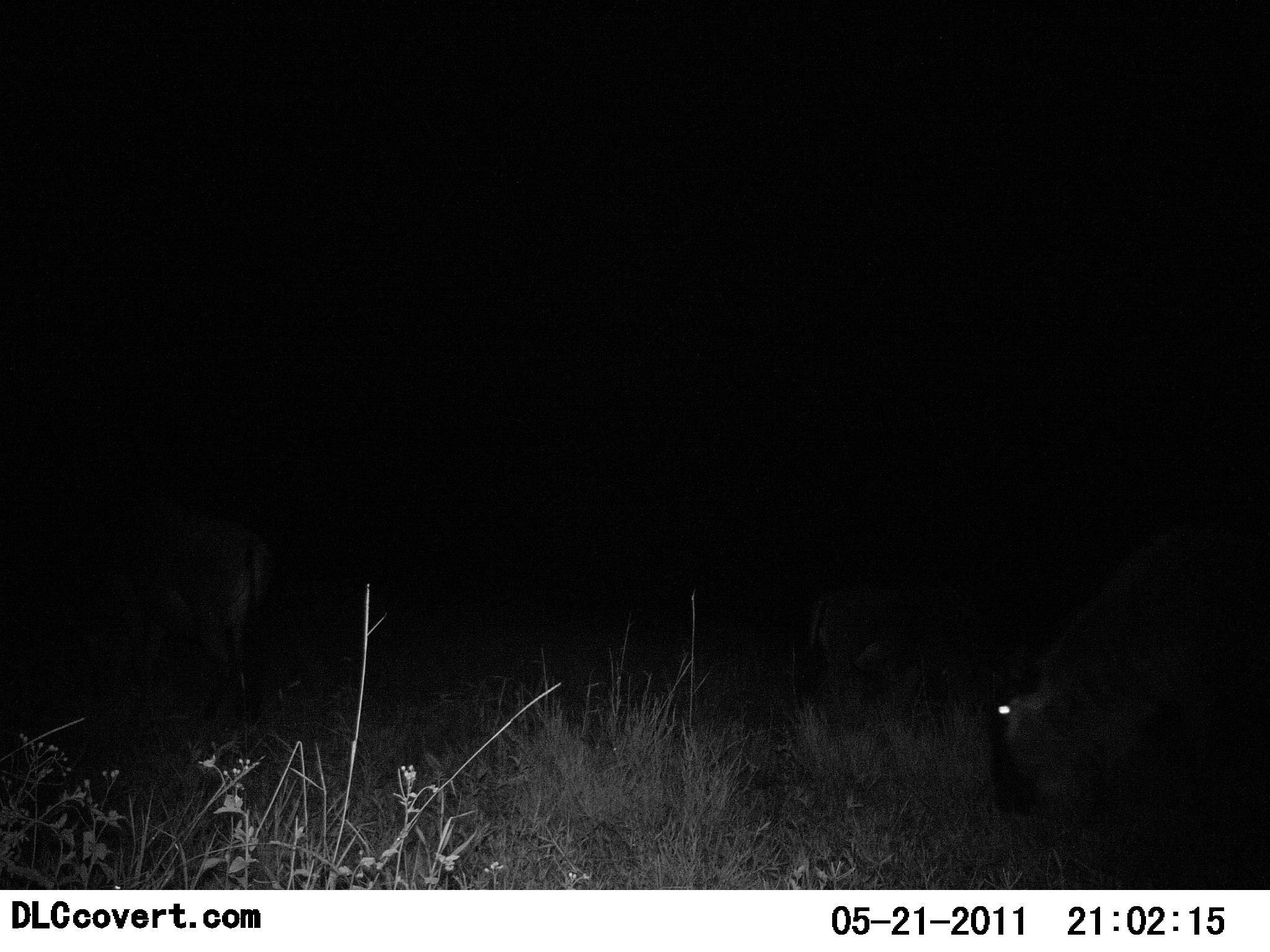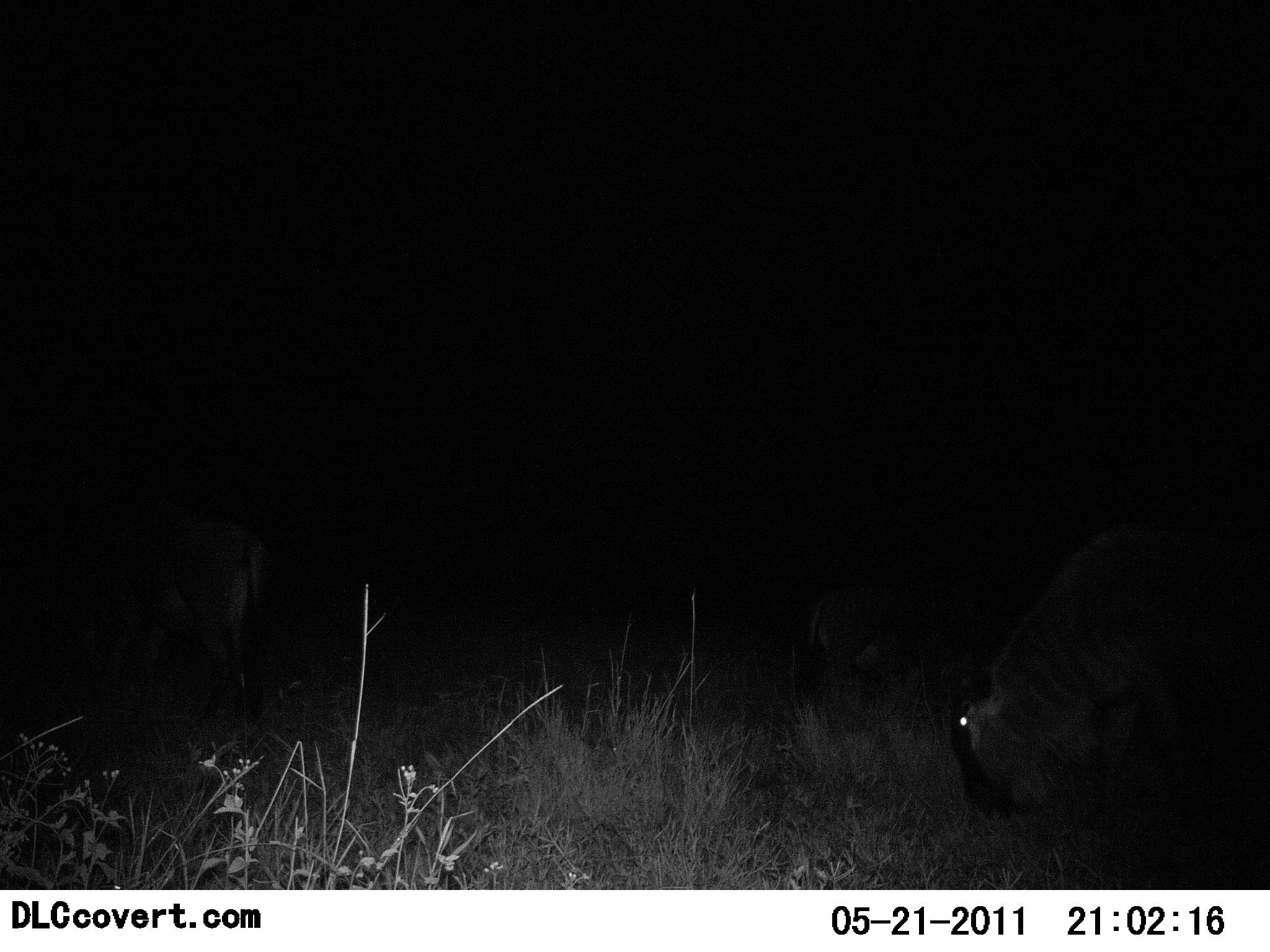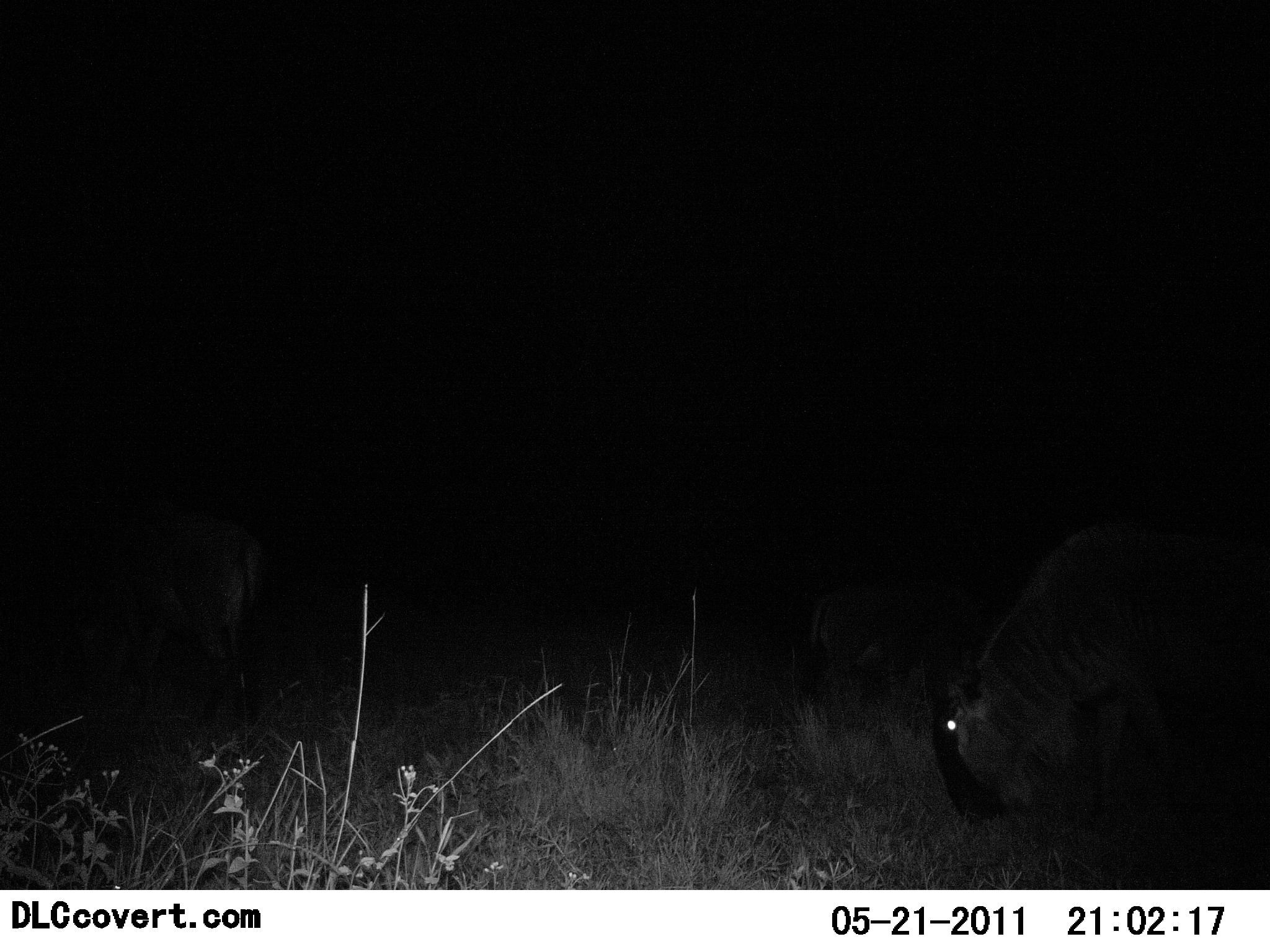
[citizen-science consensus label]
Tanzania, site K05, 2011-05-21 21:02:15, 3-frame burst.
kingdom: Animalia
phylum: Chordata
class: Mammalia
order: Artiodactyla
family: Bovidae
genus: Connochaetes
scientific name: Connochaetes taurinus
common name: blue wildebeest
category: wildebeest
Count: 3.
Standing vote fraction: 27%.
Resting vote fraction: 0%.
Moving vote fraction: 36%.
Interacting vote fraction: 0%.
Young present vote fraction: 0%.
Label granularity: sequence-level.